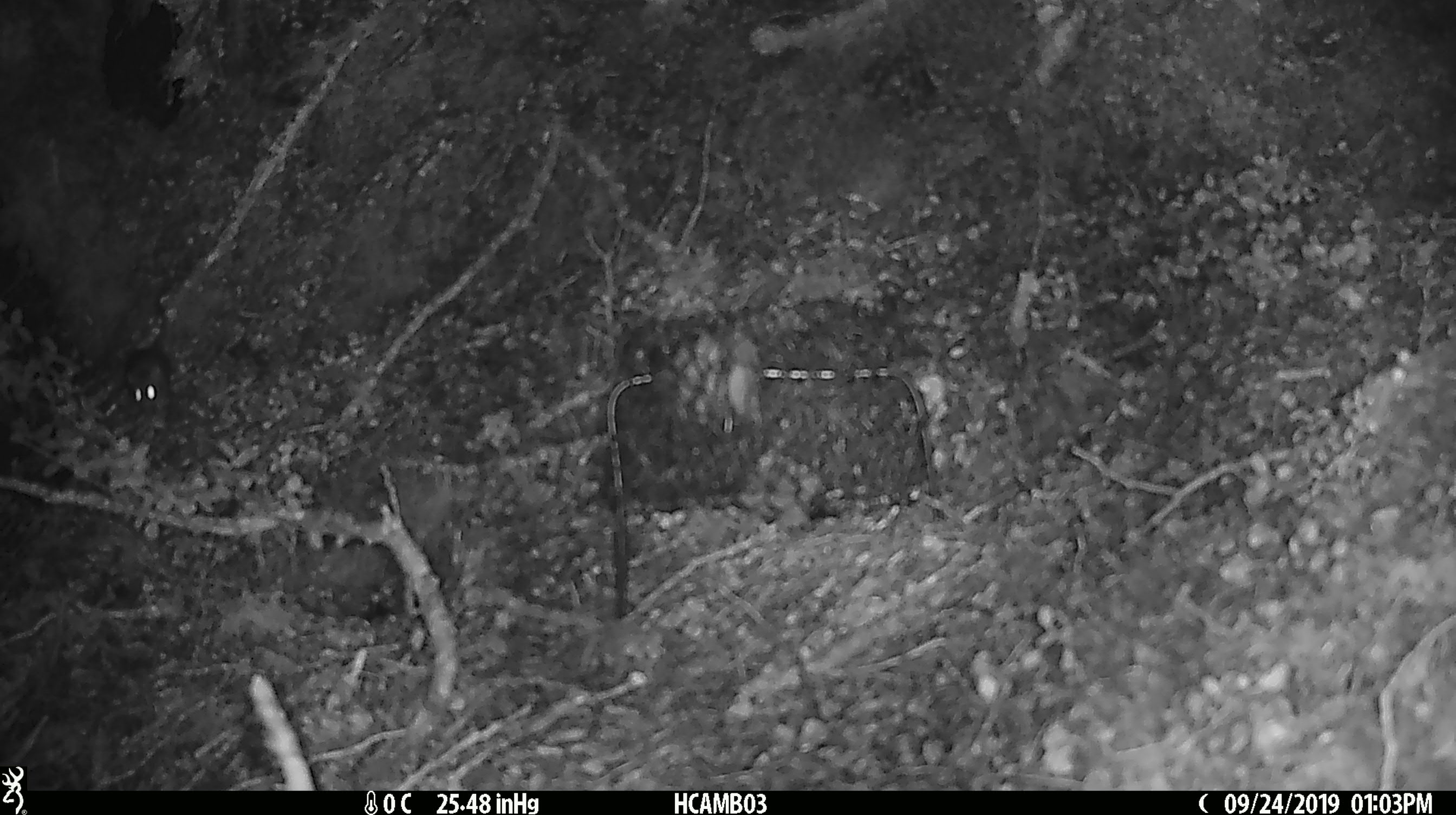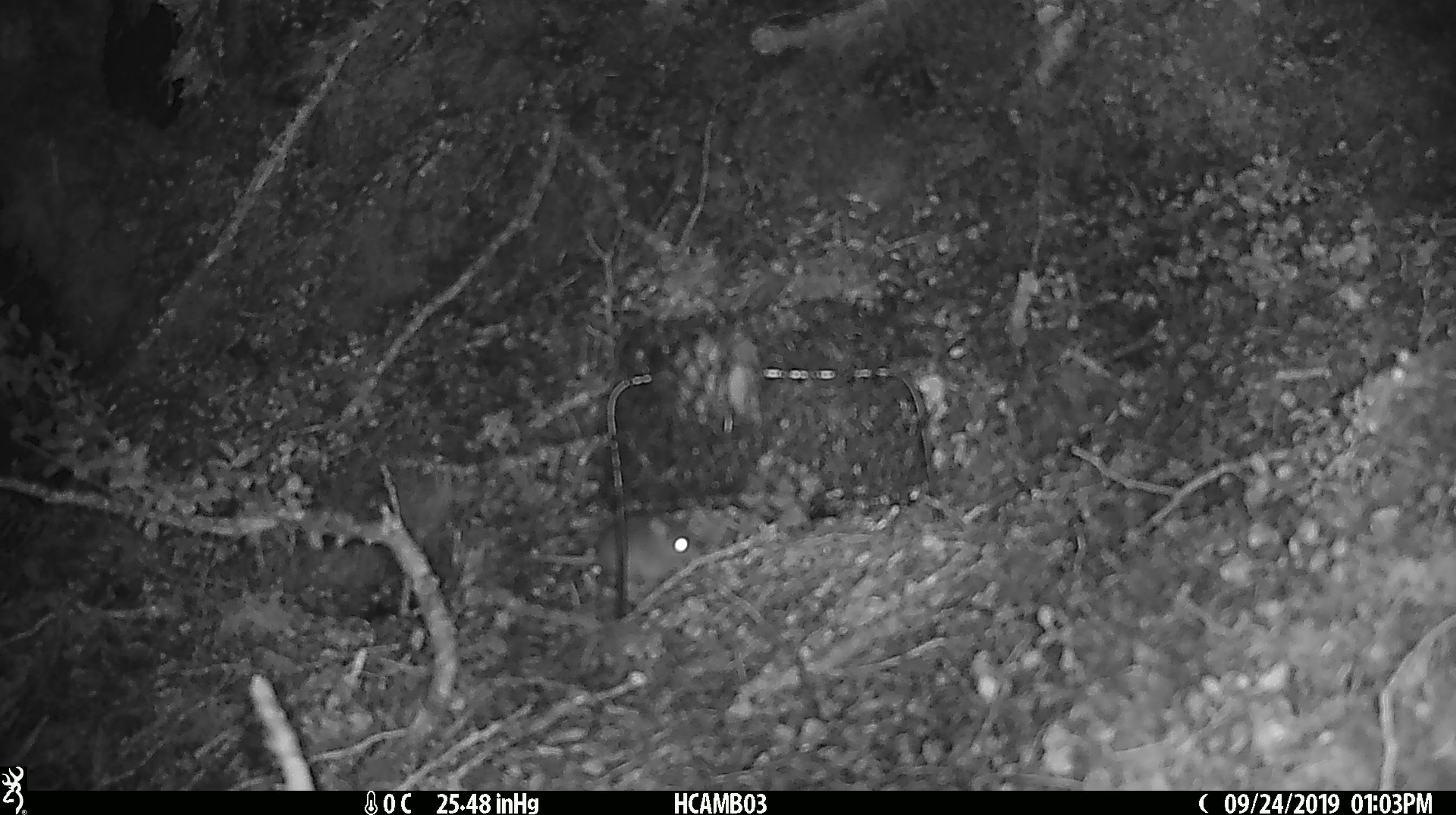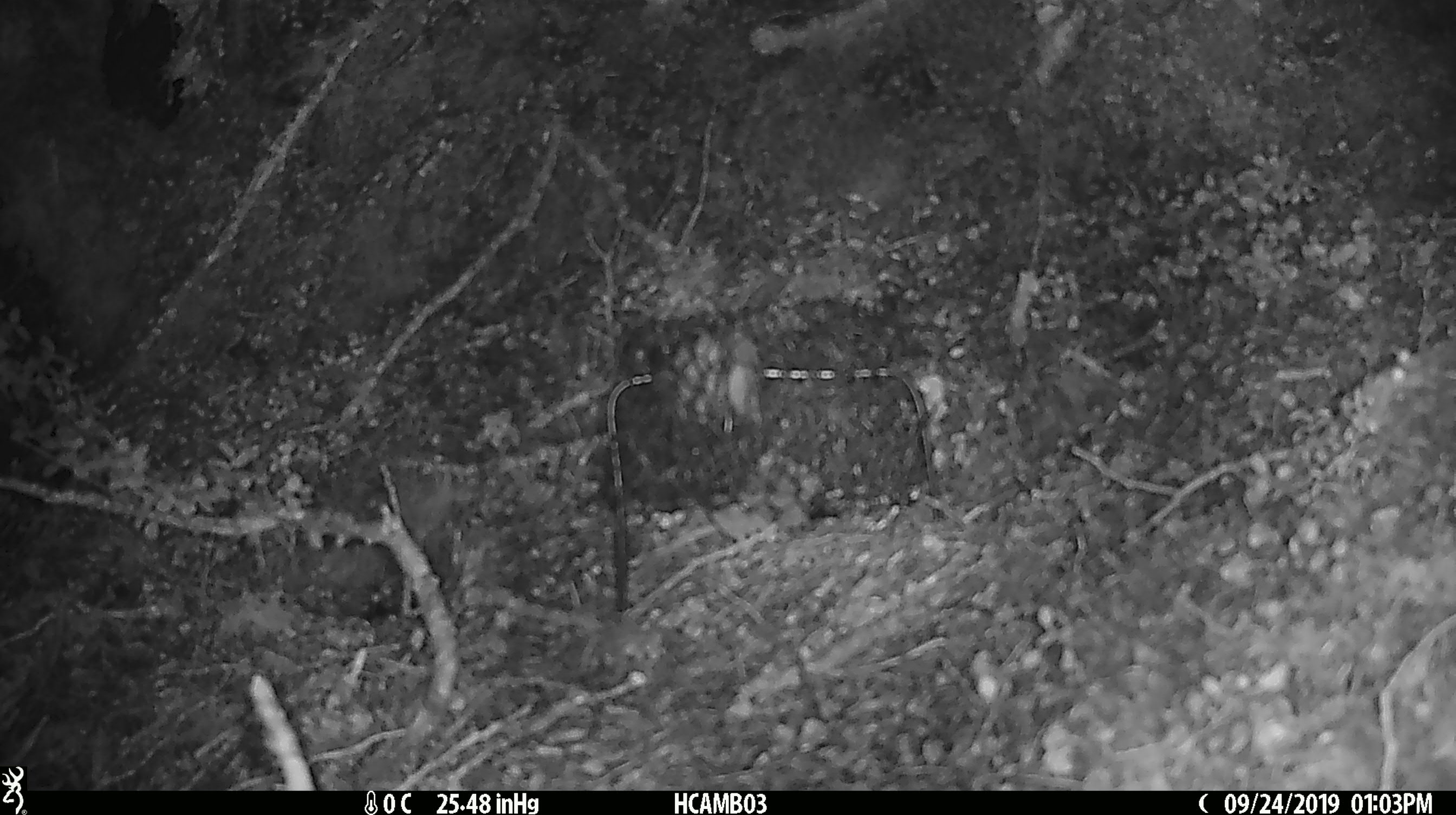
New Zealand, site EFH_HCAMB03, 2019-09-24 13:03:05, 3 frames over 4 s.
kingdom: Animalia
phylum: Chordata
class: Mammalia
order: Rodentia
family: Muridae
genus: Mus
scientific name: Mus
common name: mouse